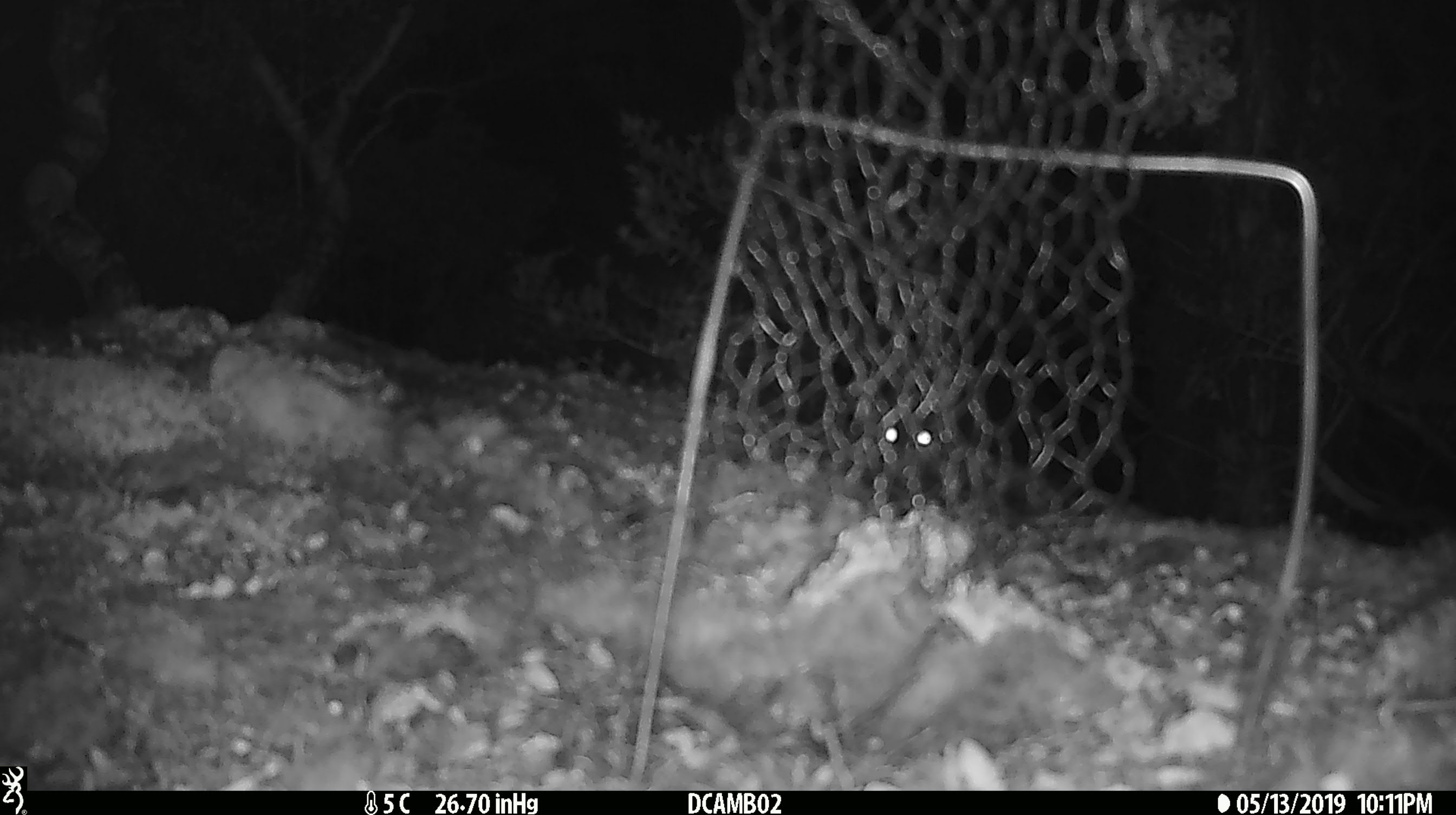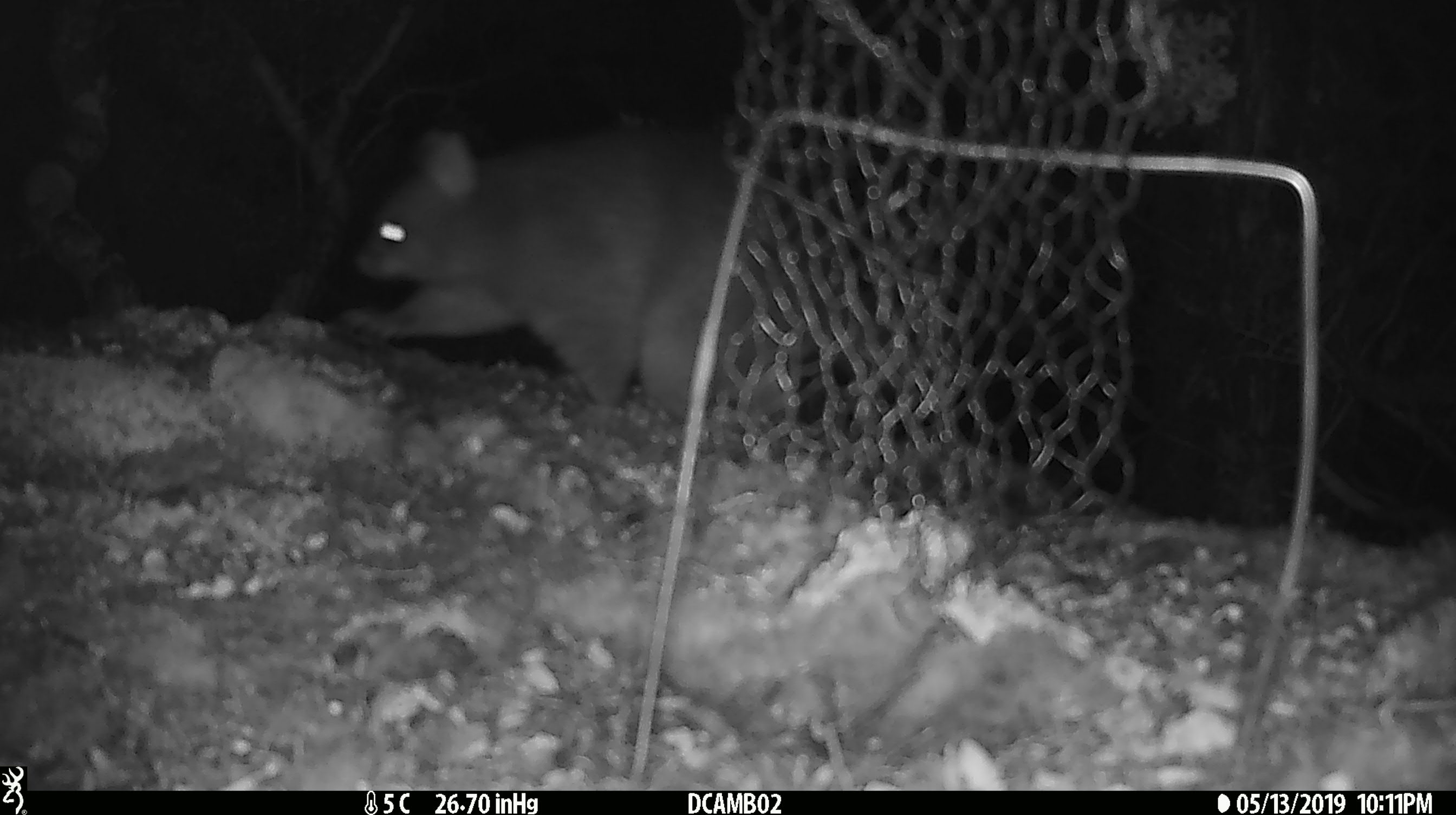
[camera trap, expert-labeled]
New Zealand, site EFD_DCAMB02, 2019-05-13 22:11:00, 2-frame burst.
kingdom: Animalia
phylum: Chordata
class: Mammalia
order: Diprotodontia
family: Phalangeridae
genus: Trichosurus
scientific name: Trichosurus vulpecula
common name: common brushtail possum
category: possum